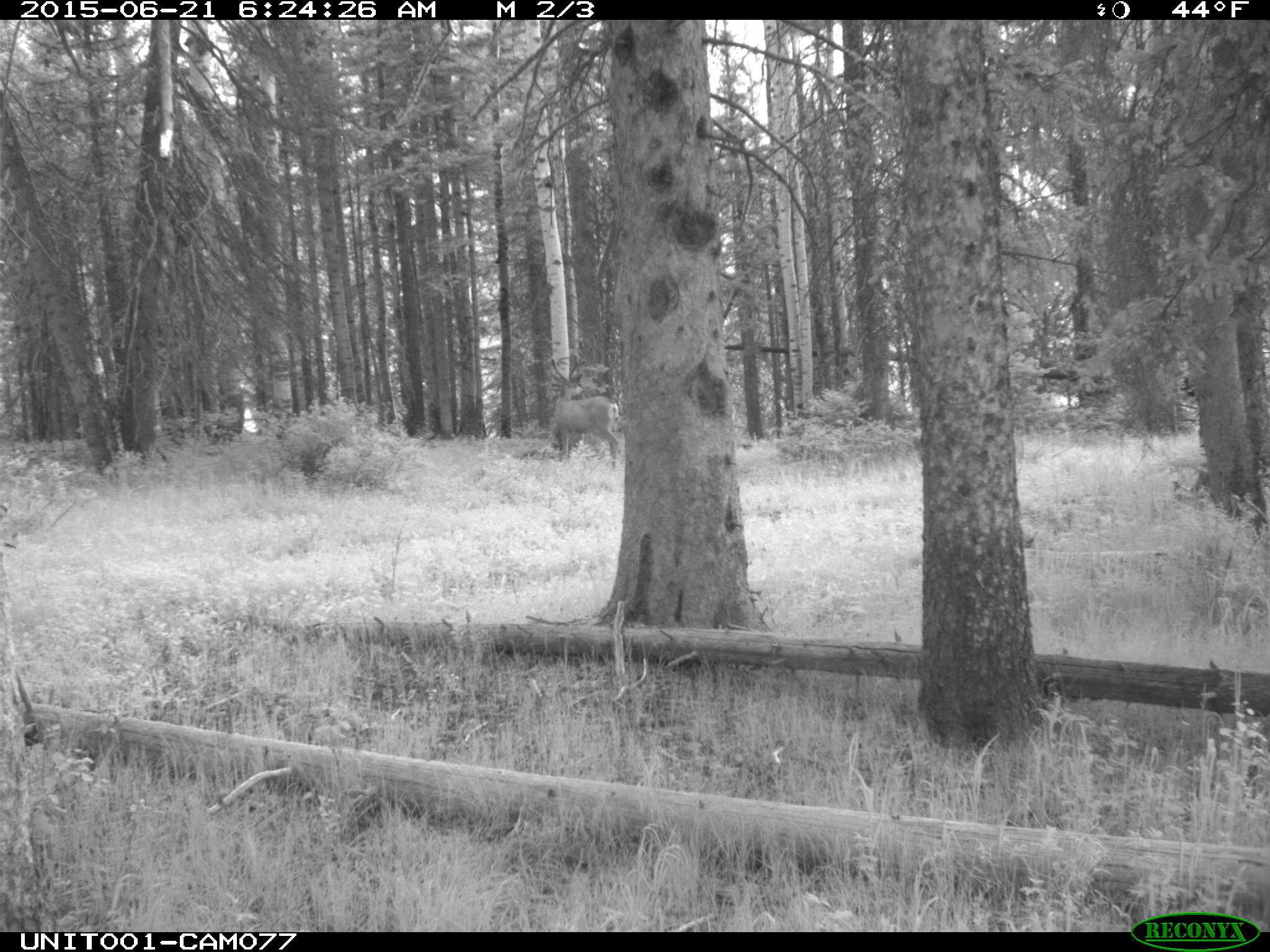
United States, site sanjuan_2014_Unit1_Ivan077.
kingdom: Animalia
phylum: Chordata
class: Mammalia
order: Artiodactyla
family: Cervidae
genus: Odocoileus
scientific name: Odocoileus hemionus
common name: mule deer